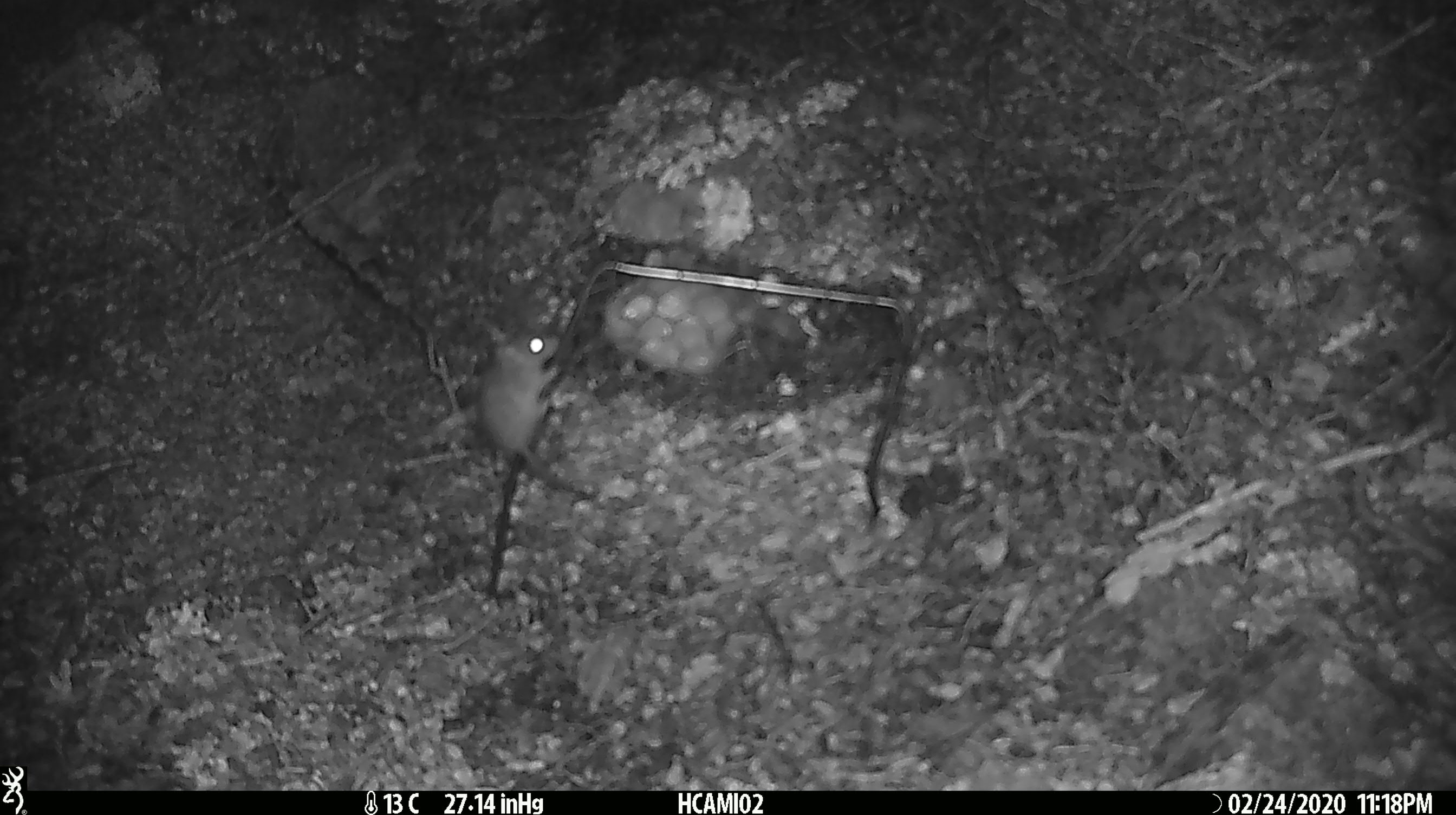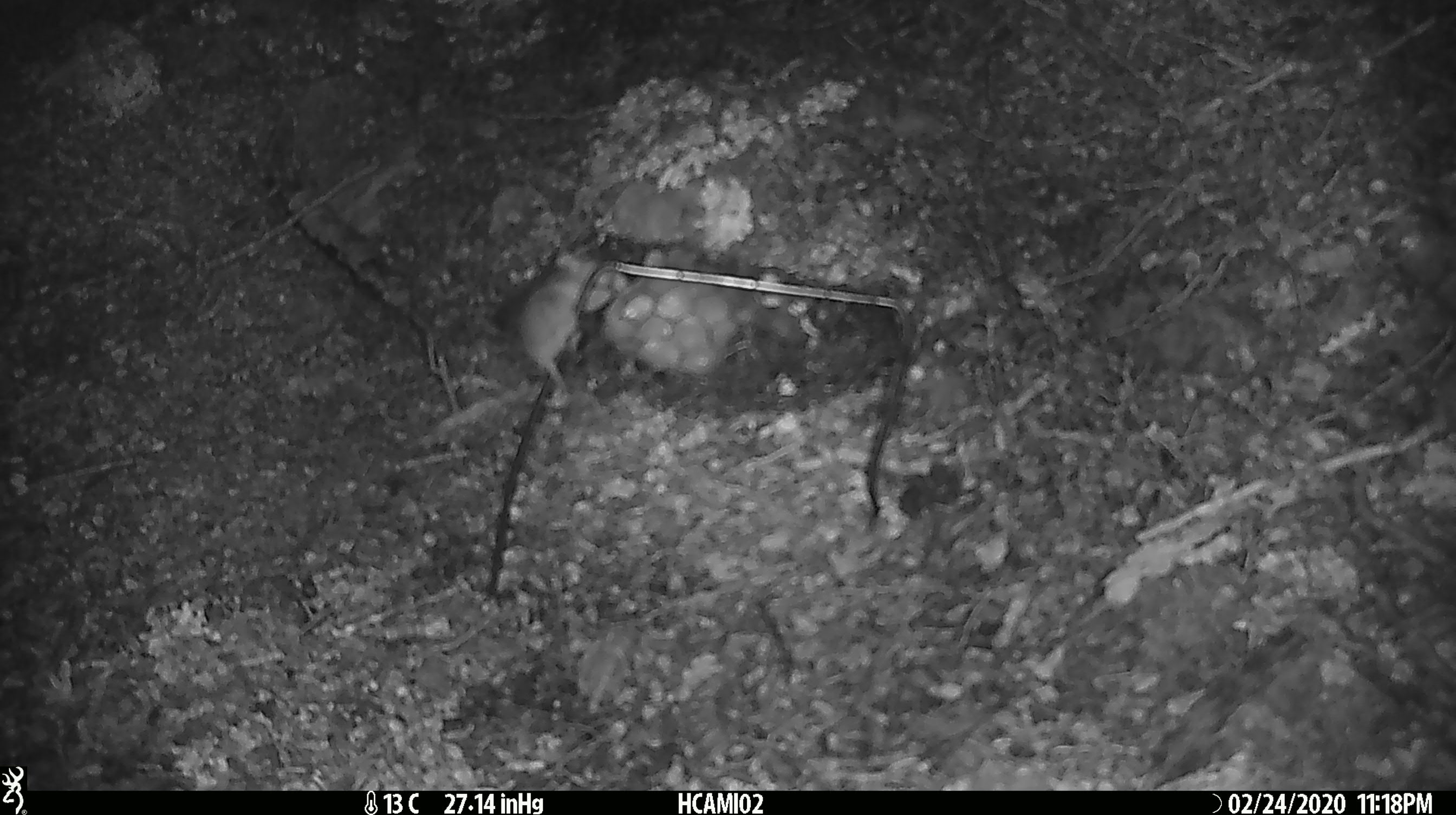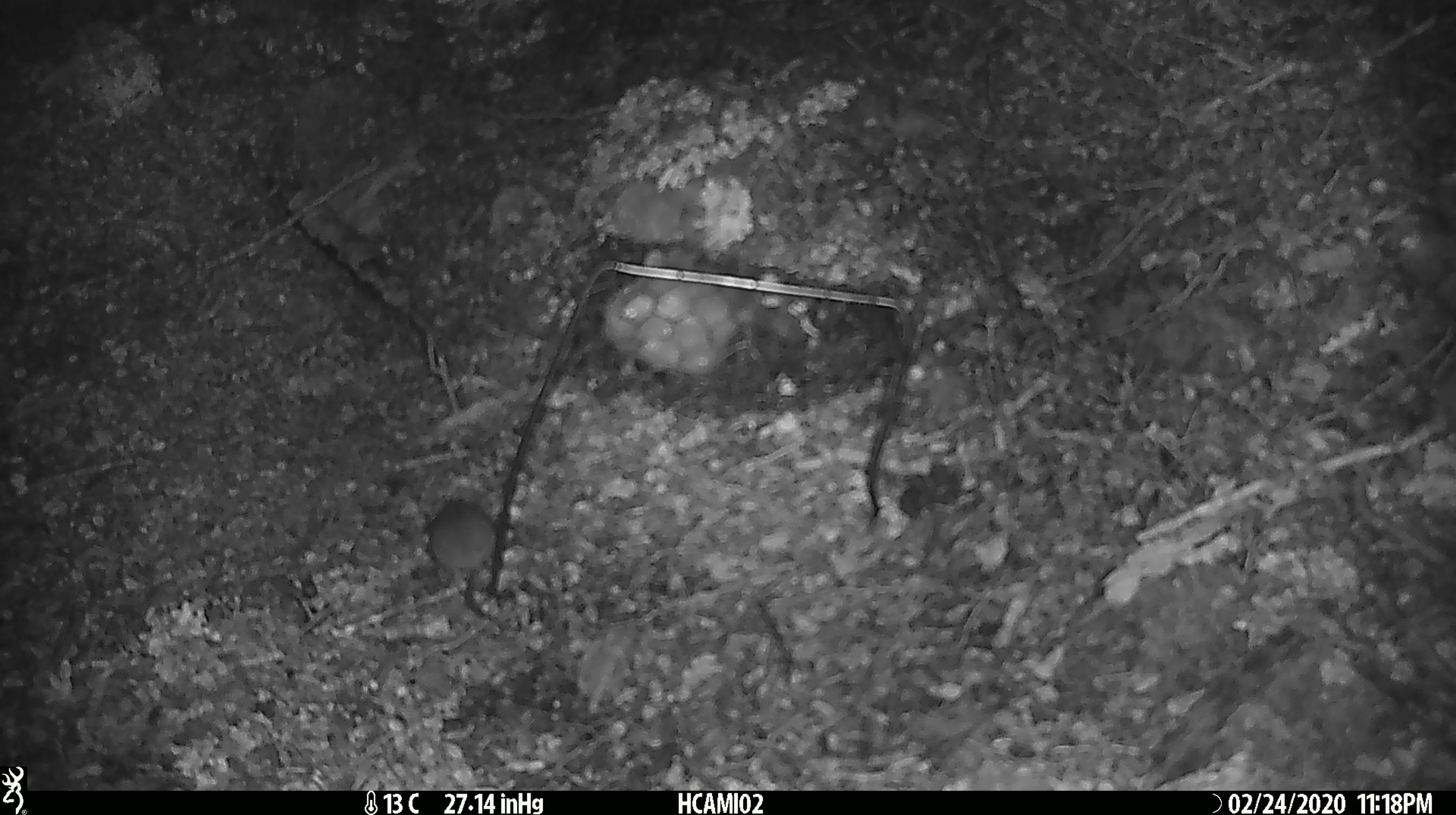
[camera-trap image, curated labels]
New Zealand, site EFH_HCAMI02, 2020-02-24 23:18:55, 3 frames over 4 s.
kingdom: Animalia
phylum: Chordata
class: Mammalia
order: Rodentia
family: Muridae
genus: Mus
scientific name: Mus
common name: mouse